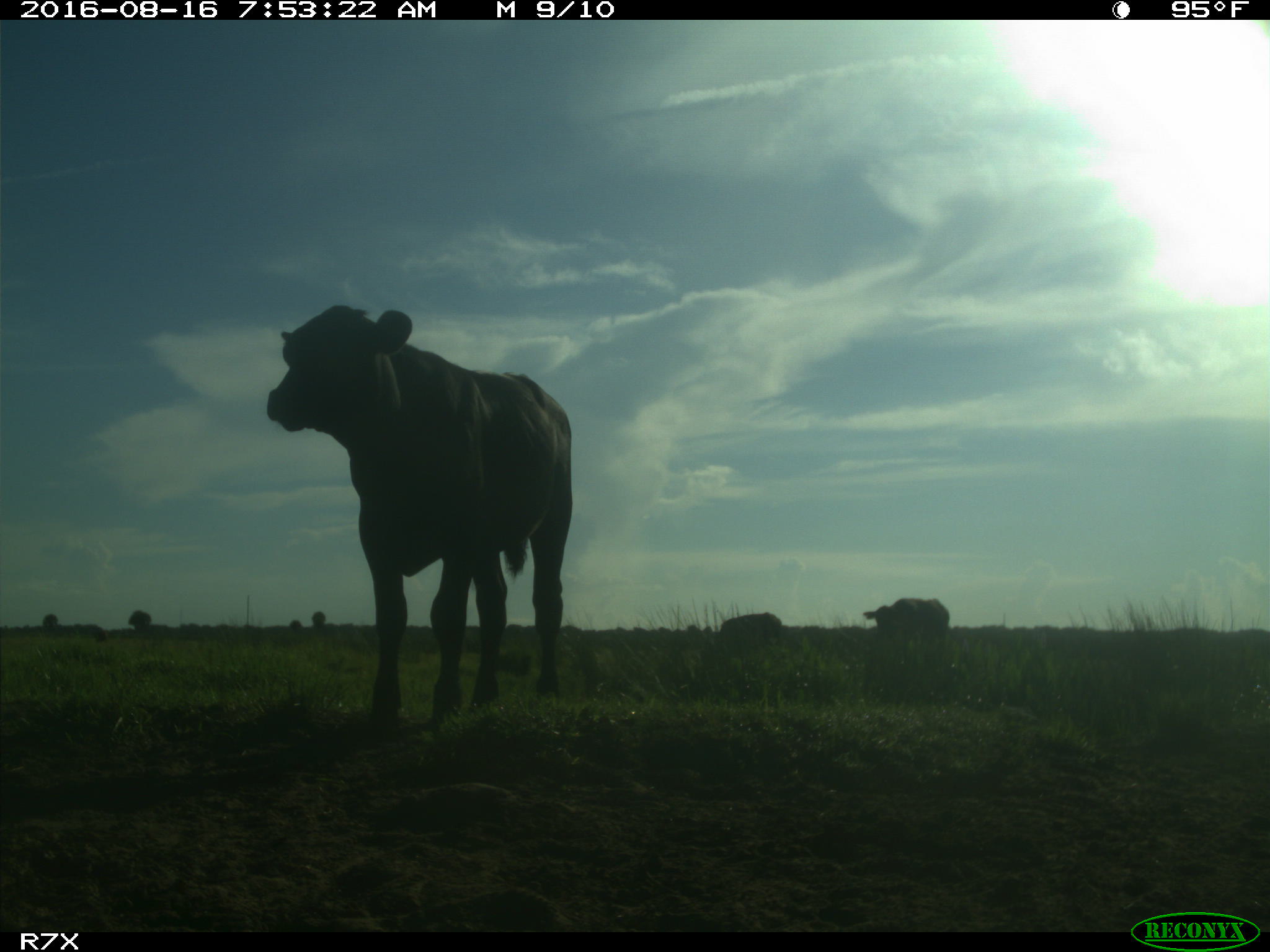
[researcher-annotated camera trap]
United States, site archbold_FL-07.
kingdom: Animalia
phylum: Chordata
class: Mammalia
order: Artiodactyla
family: Bovidae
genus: Bos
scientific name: Bos taurus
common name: domestic cow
Bos taurus (domestic cow).